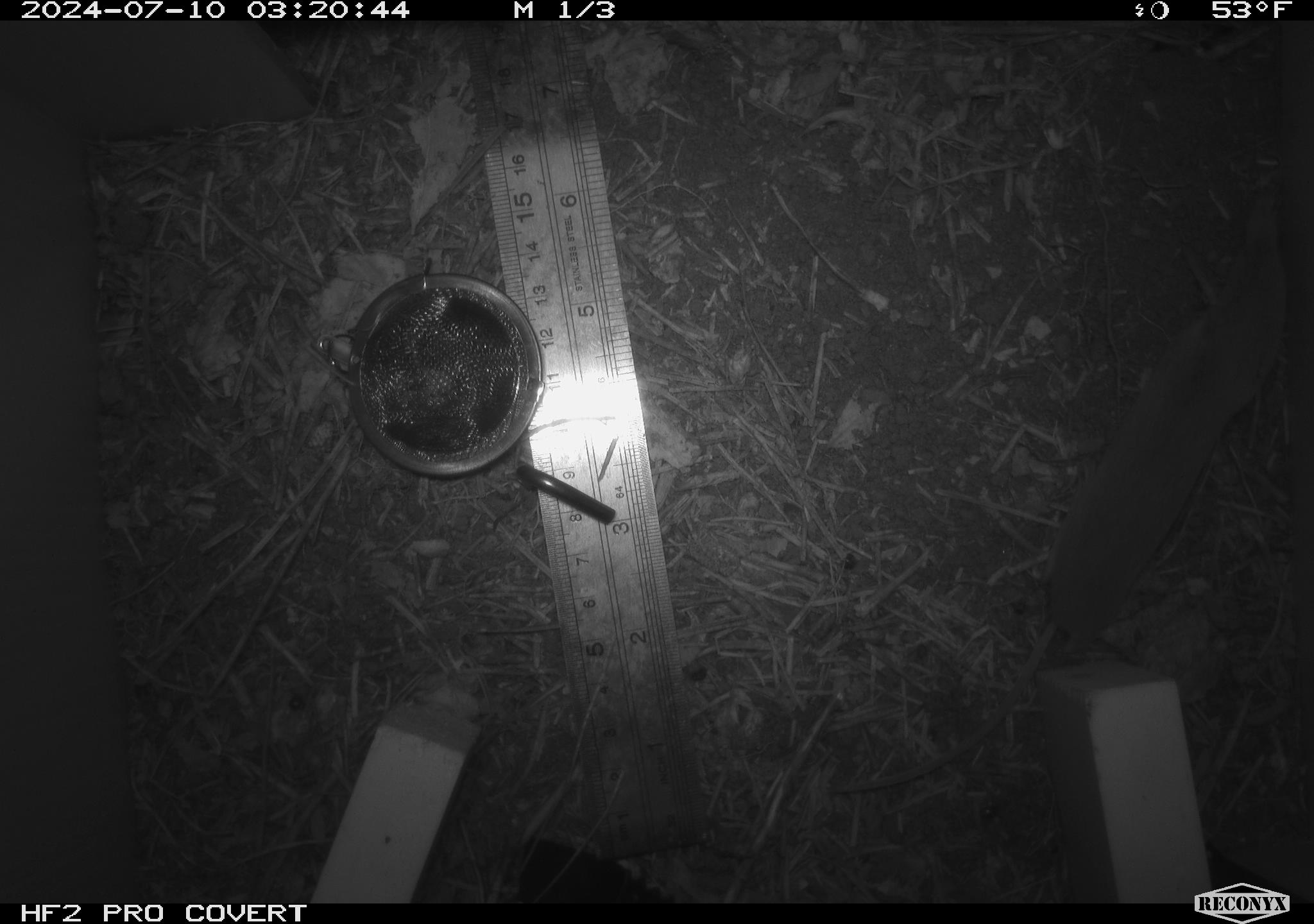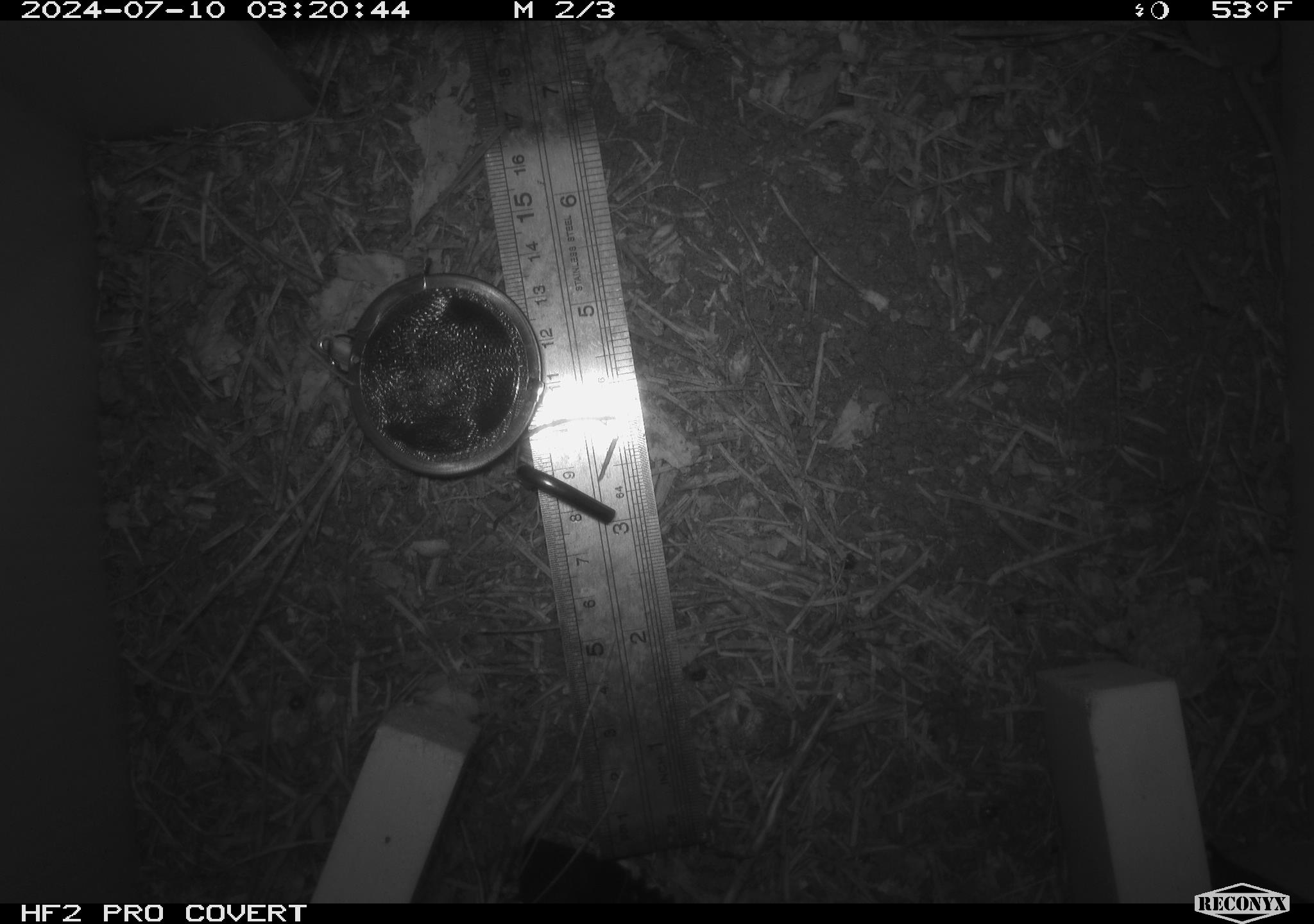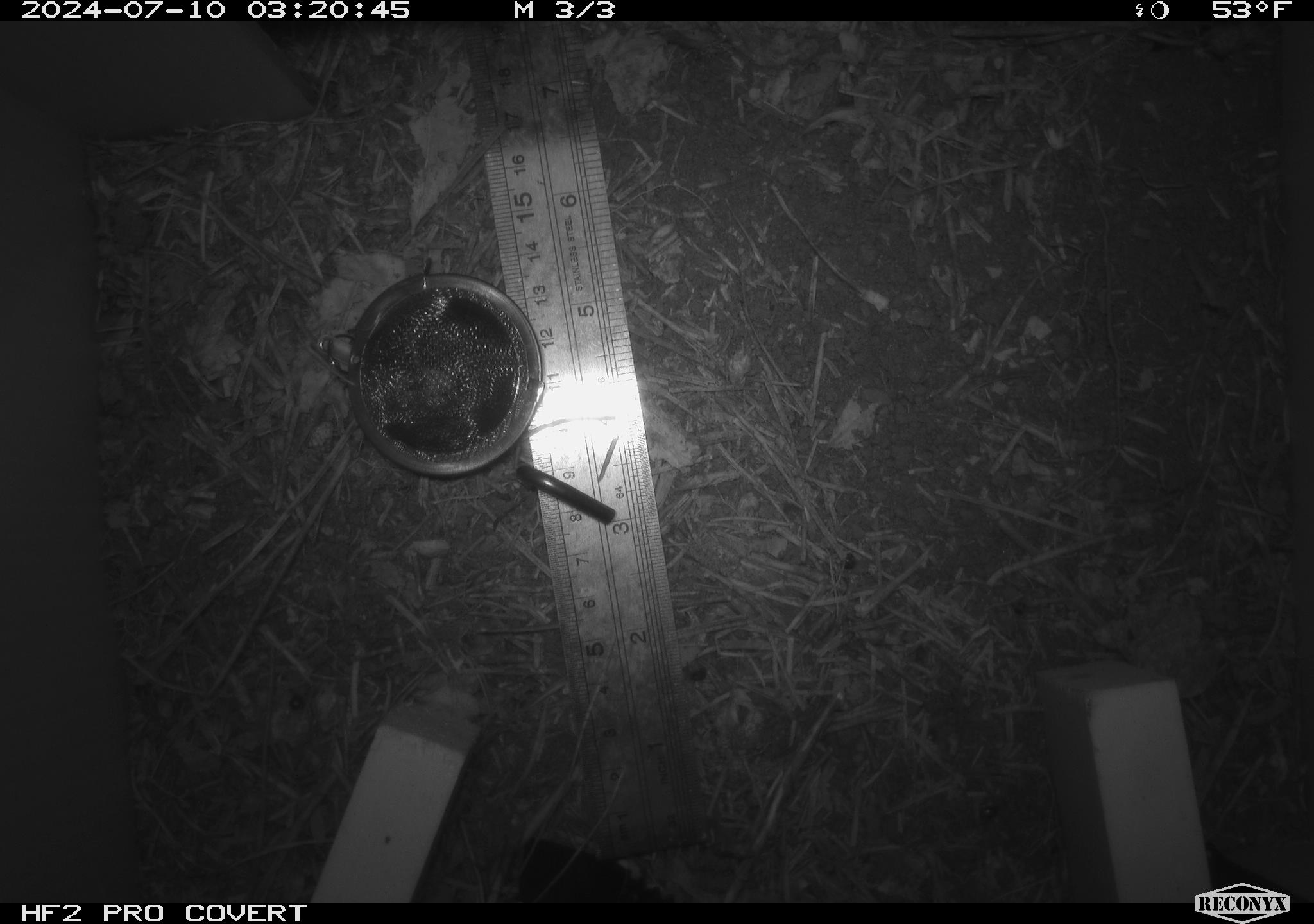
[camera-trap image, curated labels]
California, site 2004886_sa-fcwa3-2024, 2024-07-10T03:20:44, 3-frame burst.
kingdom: Animalia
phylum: Chordata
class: Mammalia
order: Eulipotyphla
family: Soricidae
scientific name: Soricidae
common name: shrews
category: soricidae family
Soricidae family (shrews) (Soricidae).